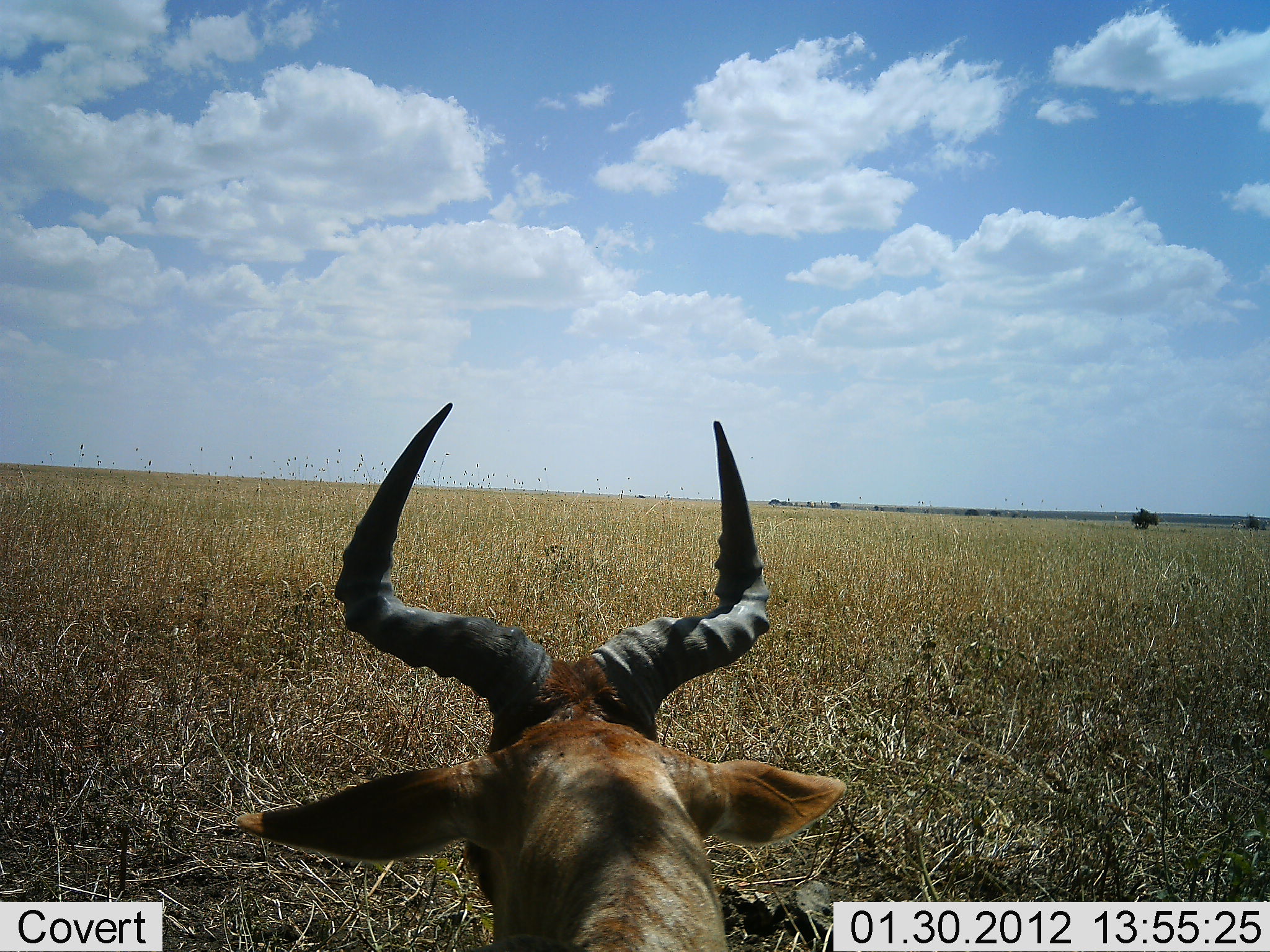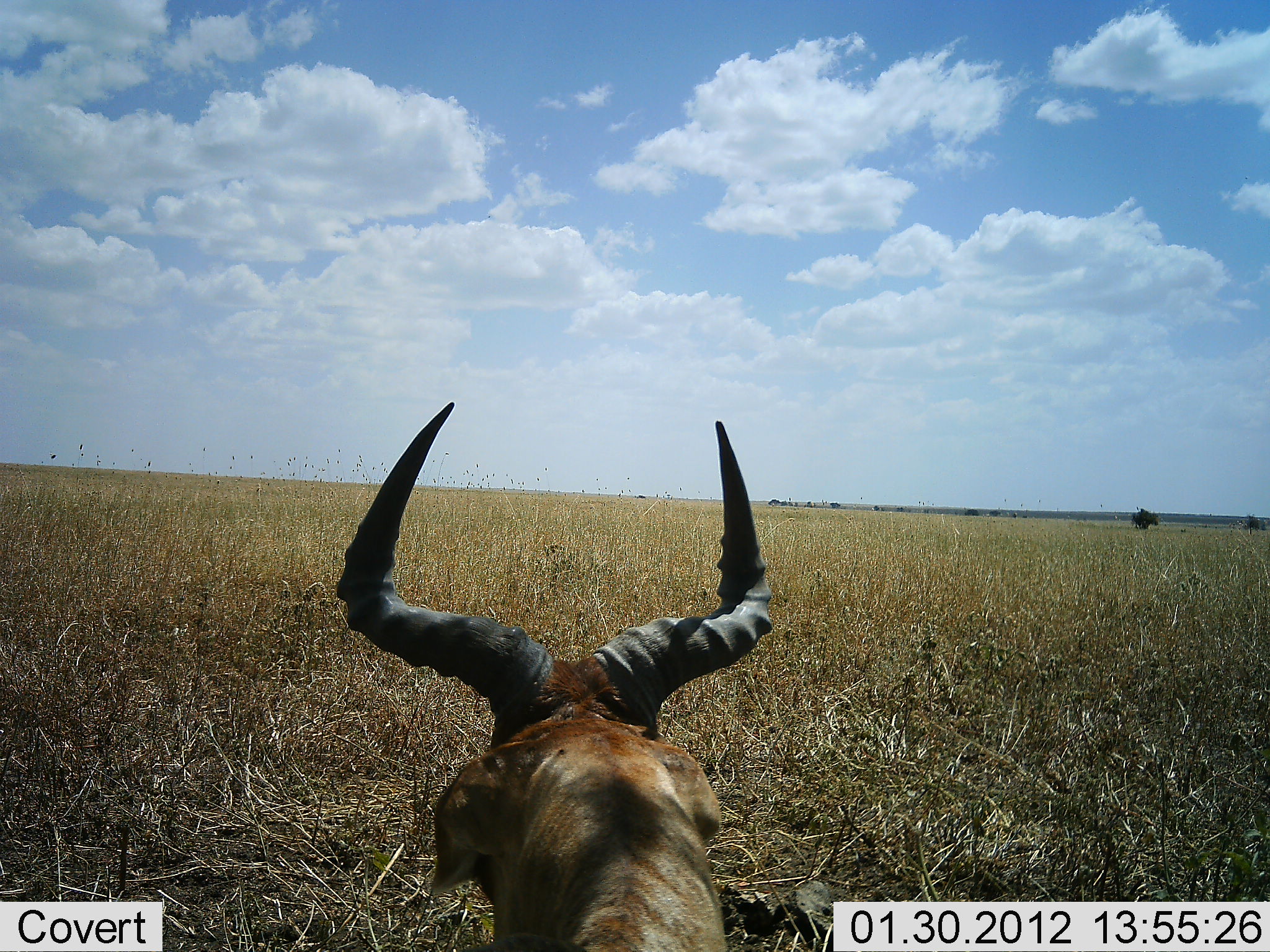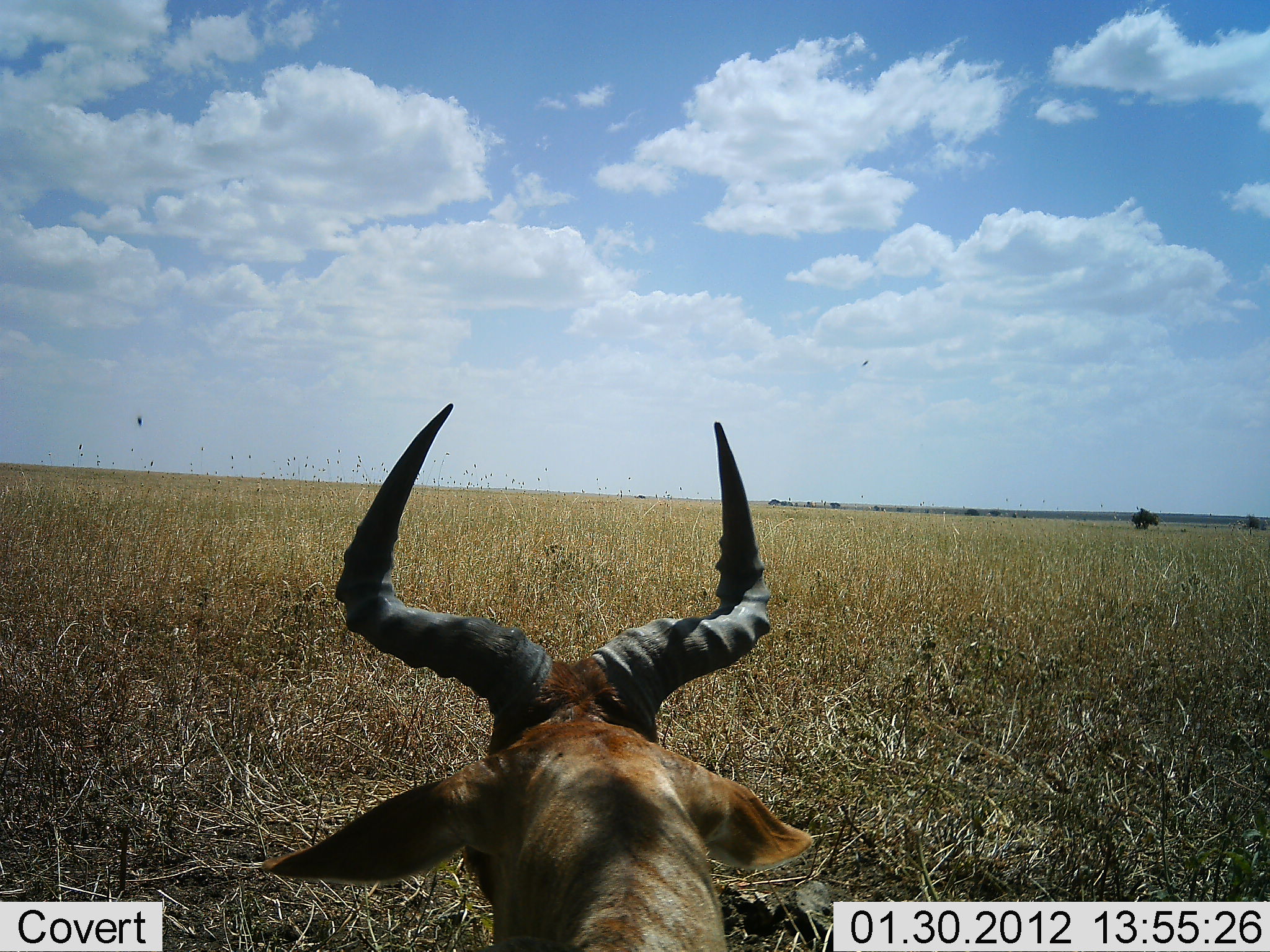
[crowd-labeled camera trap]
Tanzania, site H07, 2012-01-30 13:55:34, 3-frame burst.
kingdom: Animalia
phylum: Chordata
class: Mammalia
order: Artiodactyla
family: Bovidae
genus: Alcelaphus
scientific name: Alcelaphus buselaphus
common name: hartebeest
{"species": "hartebeest (Alcelaphus buselaphus)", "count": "1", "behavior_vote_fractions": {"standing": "44%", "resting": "56%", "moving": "4%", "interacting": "0%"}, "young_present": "0%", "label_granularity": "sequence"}